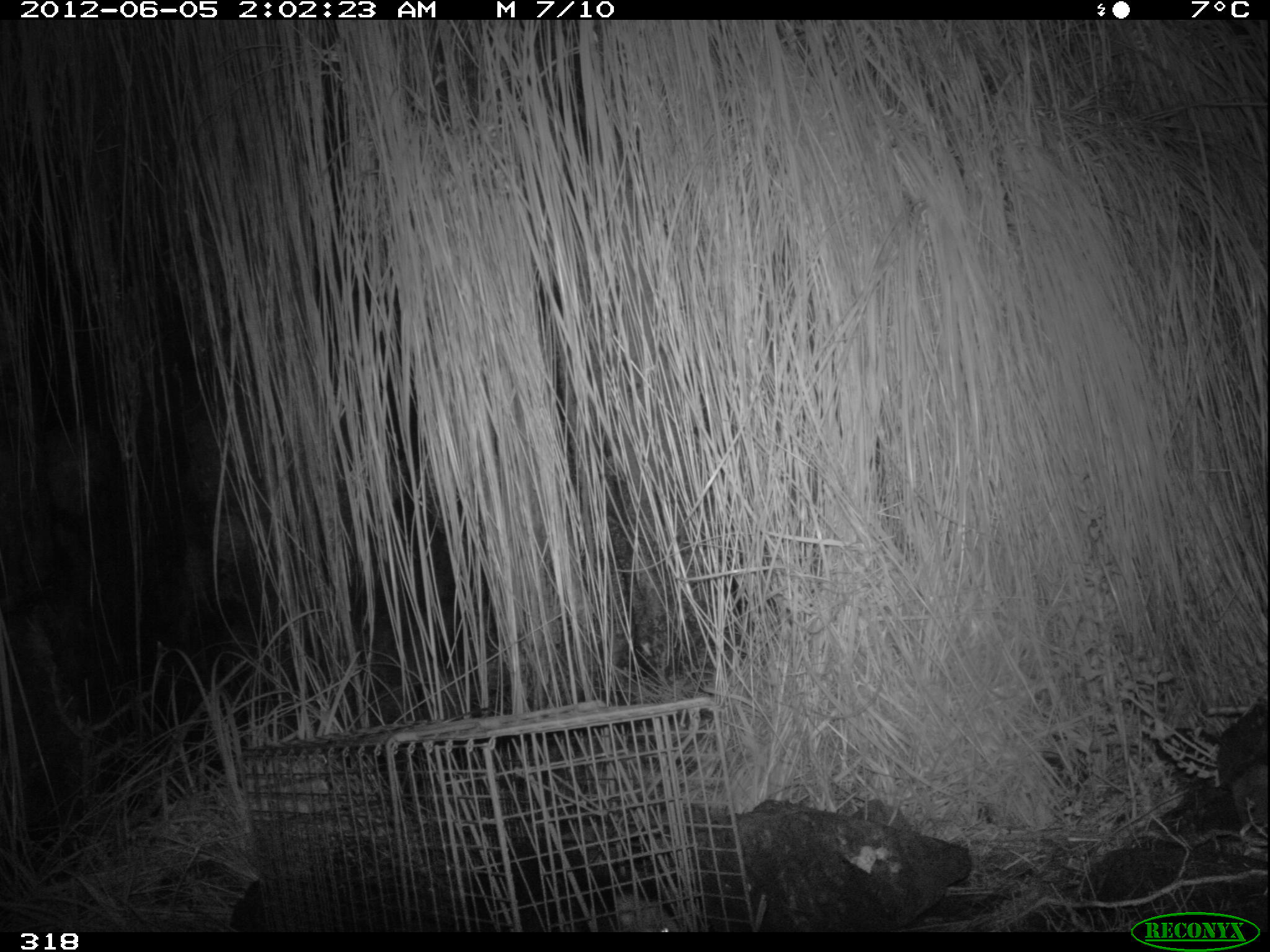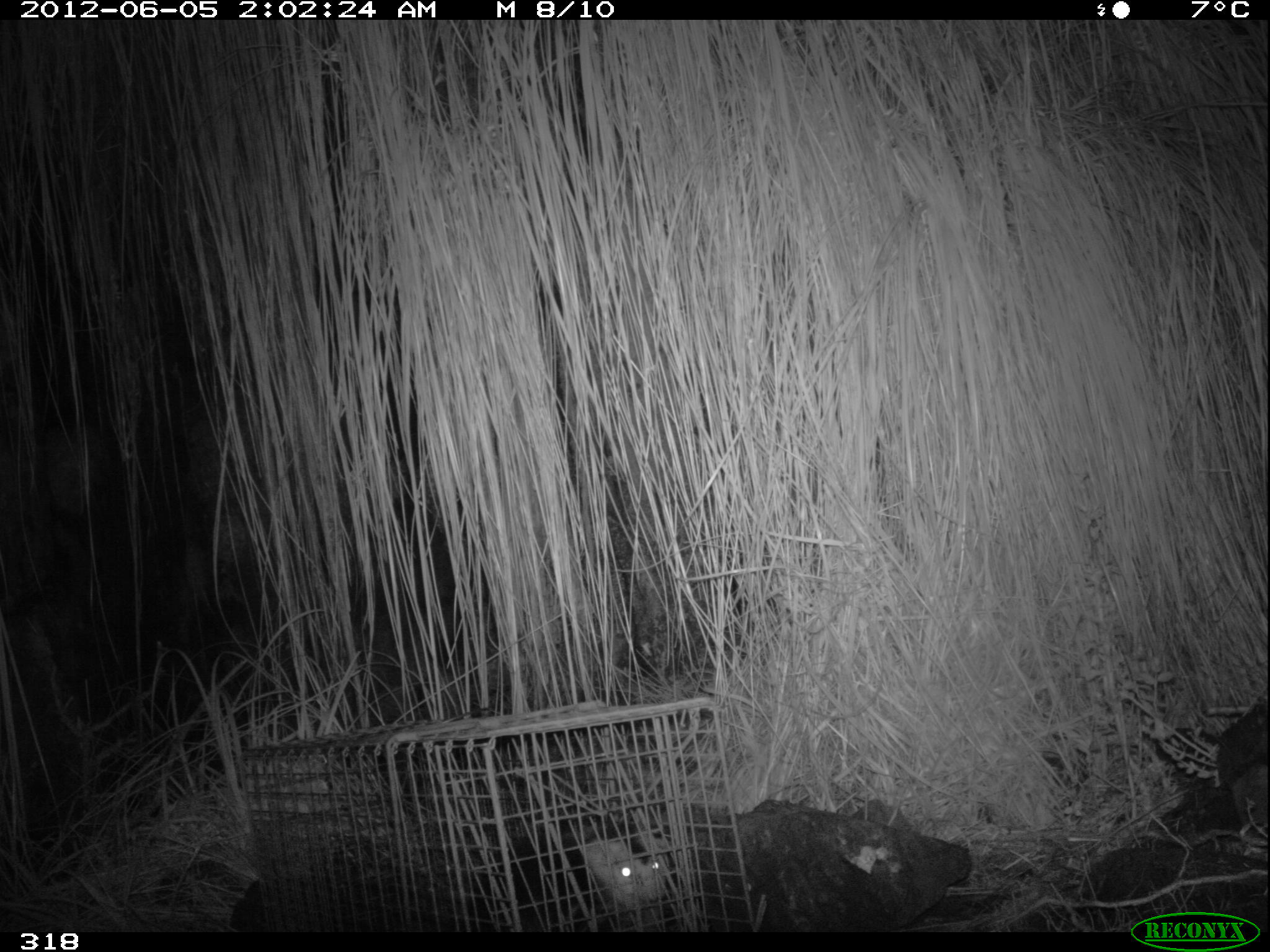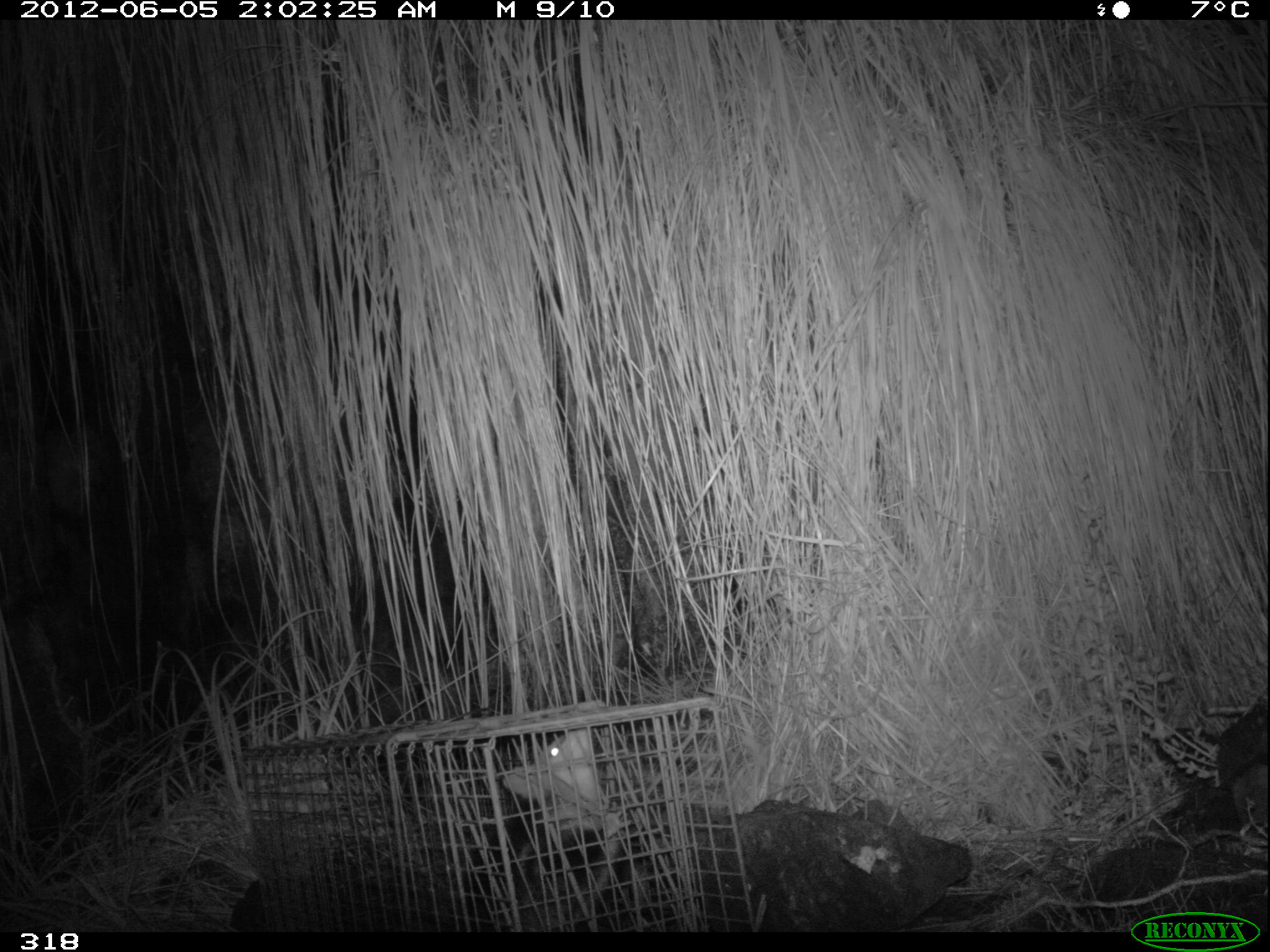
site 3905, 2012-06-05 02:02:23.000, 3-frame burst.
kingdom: Animalia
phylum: Chordata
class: Mammalia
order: Didelphimorphia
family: Didelphidae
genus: Didelphis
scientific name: Didelphis pernigra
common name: andean white-eared opossum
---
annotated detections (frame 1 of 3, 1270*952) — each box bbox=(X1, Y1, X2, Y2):
didelphis pernigra: bbox=(447, 838, 682, 930)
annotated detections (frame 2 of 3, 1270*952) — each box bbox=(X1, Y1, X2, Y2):
didelphis pernigra: bbox=(444, 810, 673, 928)